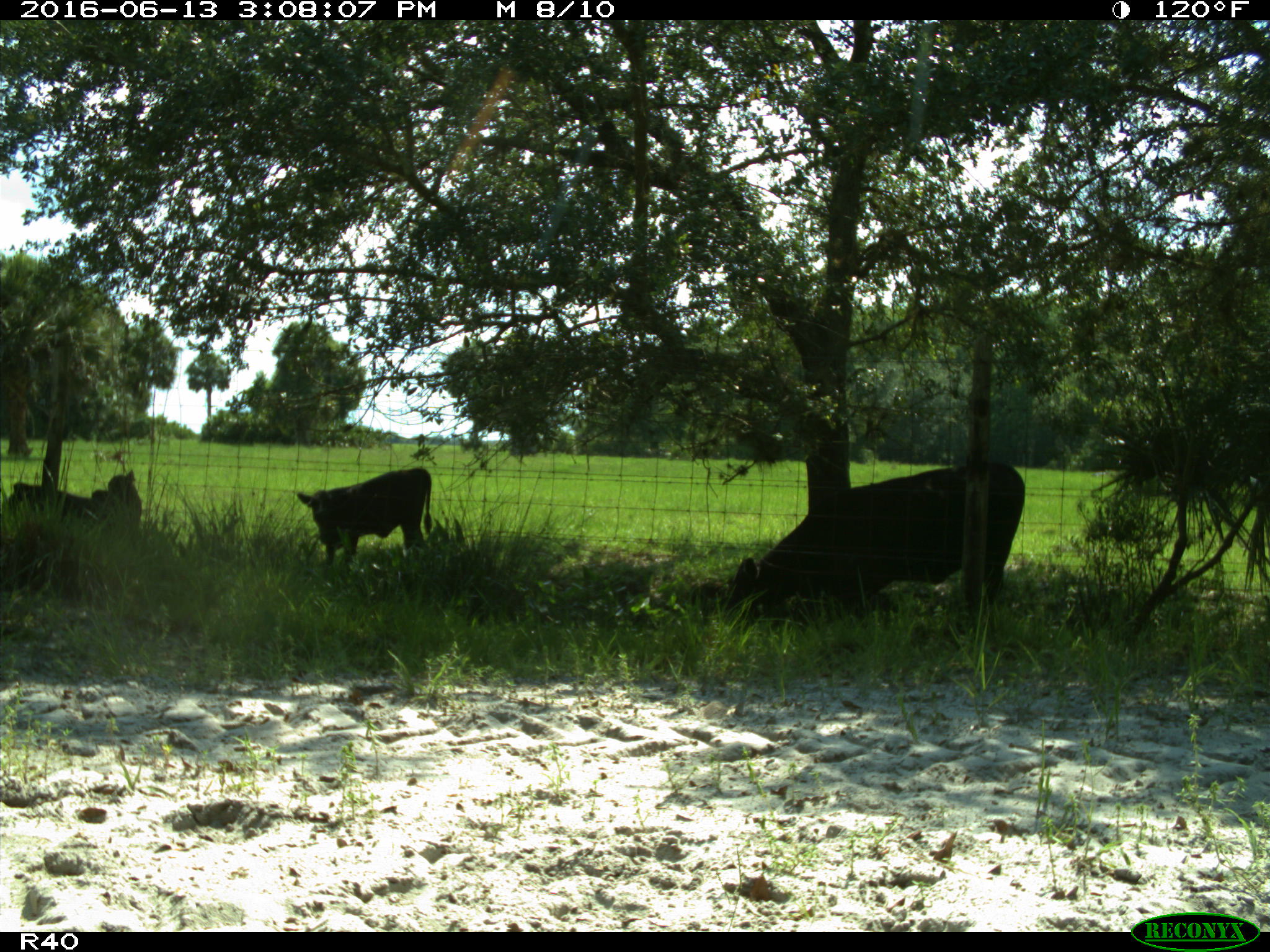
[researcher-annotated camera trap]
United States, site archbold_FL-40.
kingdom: Animalia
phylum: Chordata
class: Mammalia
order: Artiodactyla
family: Bovidae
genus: Bos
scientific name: Bos taurus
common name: domestic cow